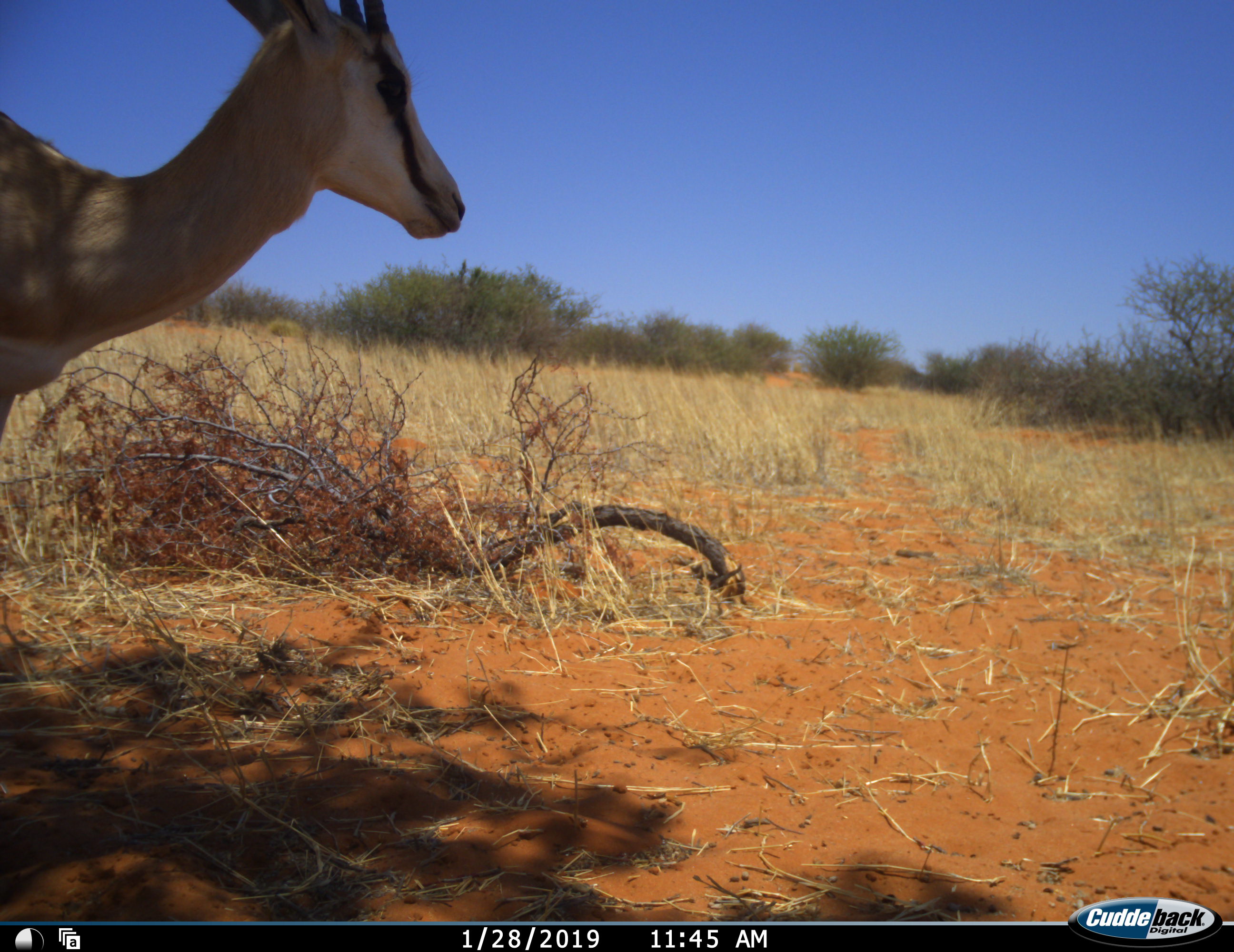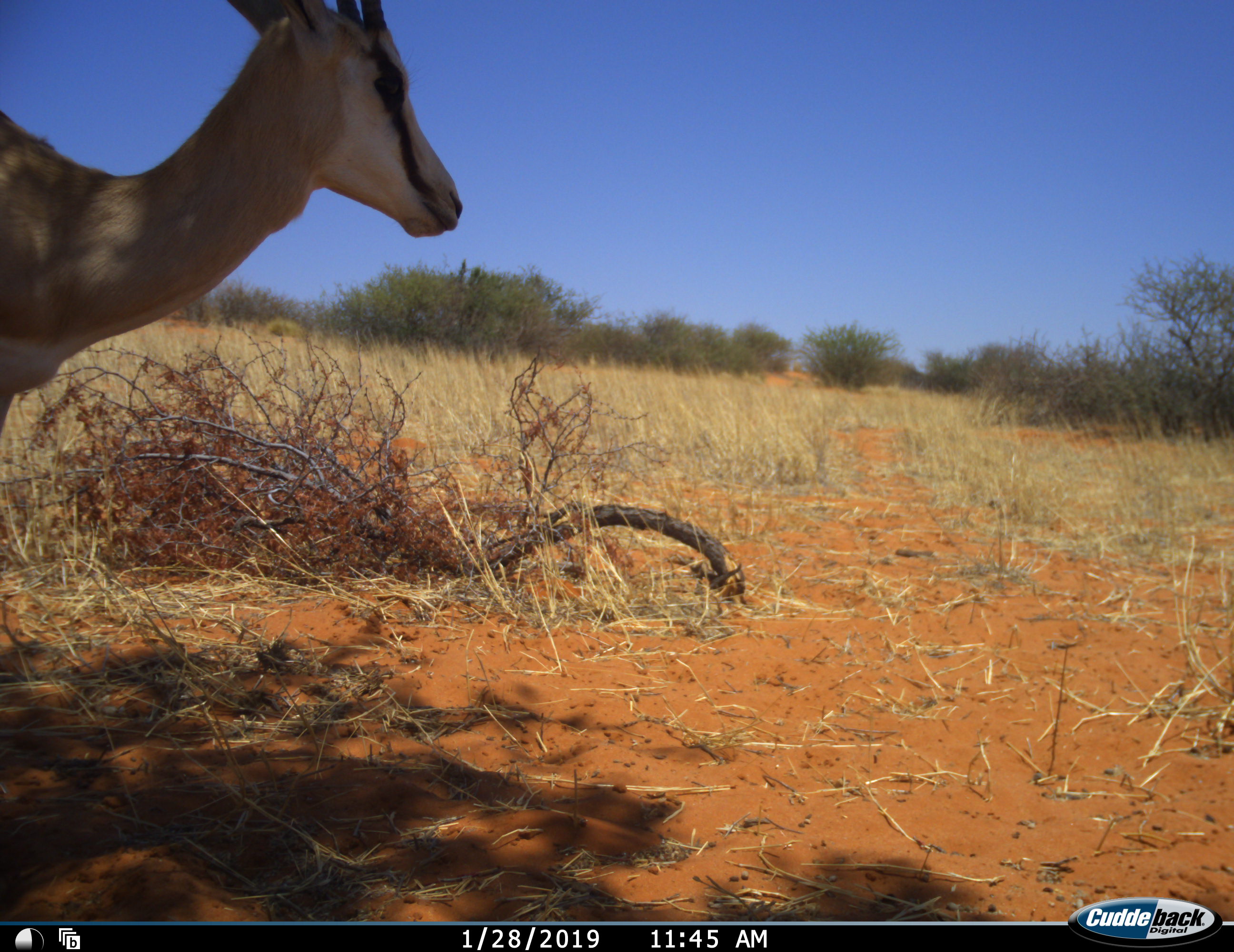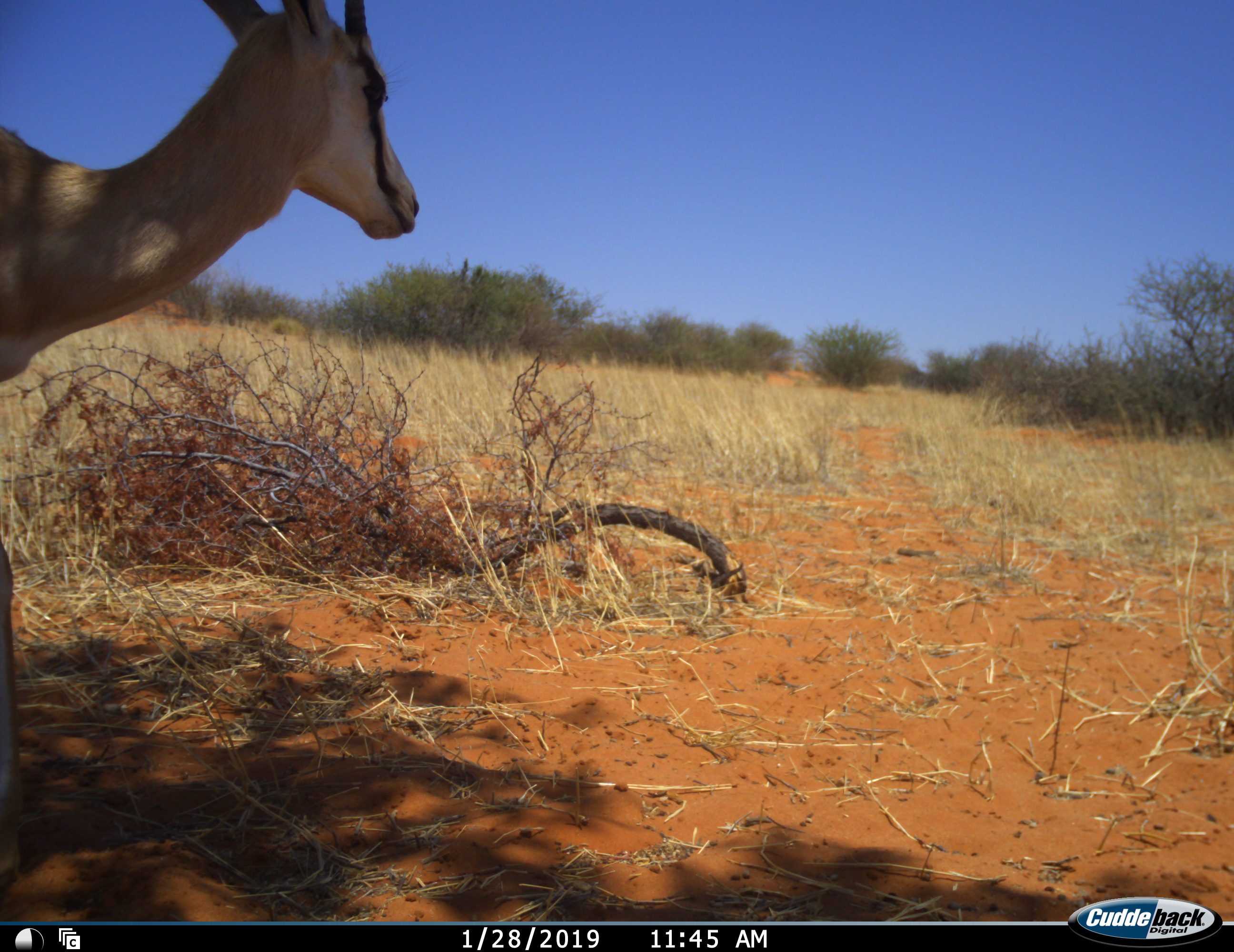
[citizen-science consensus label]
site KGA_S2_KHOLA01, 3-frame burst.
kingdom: Animalia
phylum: Chordata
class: Mammalia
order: Artiodactyla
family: Bovidae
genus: Antidorcas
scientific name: Antidorcas marsupialis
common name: springbok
Springbok (Antidorcas marsupialis), count 1. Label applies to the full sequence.